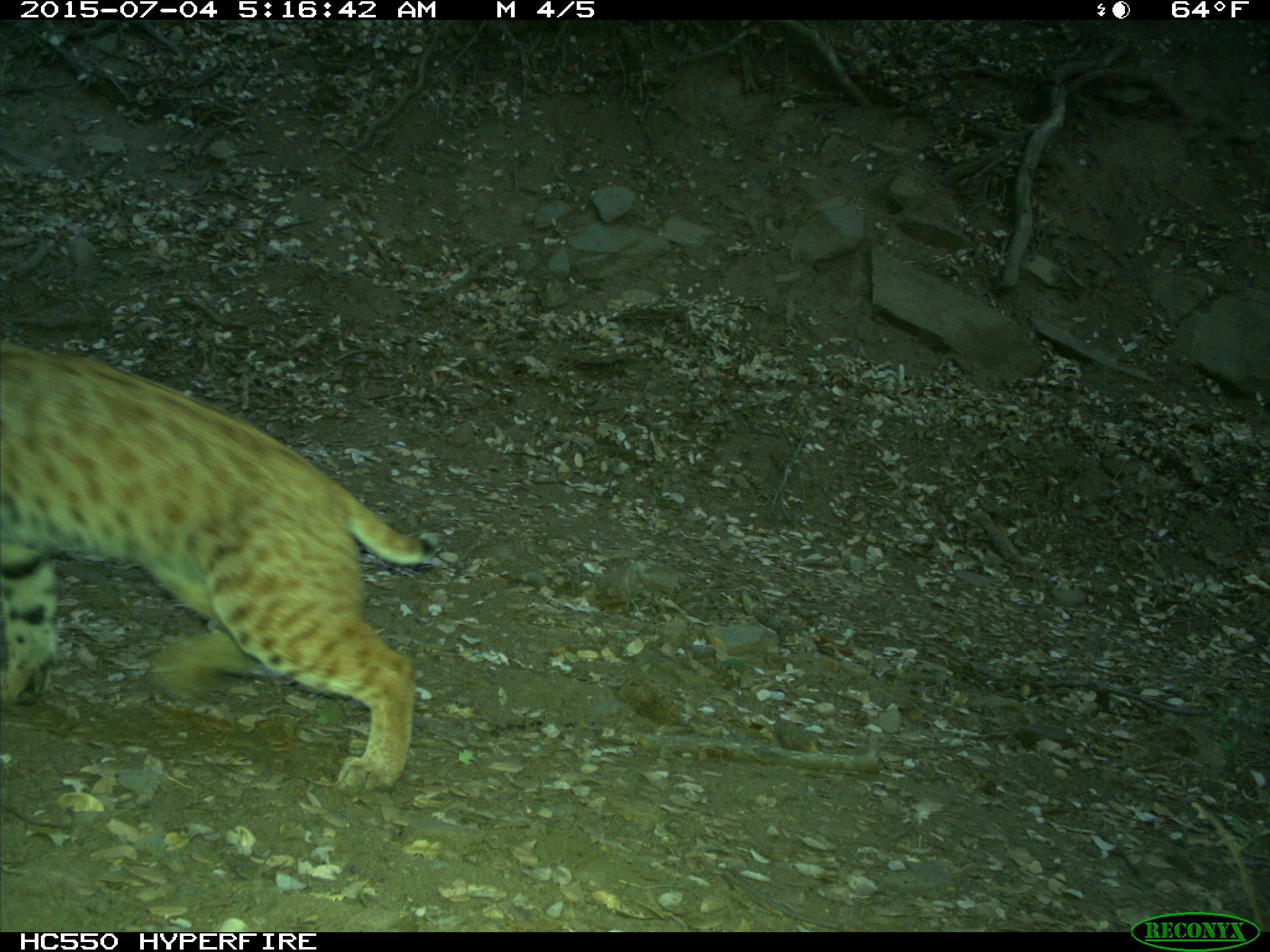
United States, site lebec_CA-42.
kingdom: Animalia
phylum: Chordata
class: Mammalia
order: Carnivora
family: Felidae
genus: Lynx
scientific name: Lynx rufus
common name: bobcat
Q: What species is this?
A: Lynx rufus (bobcat).